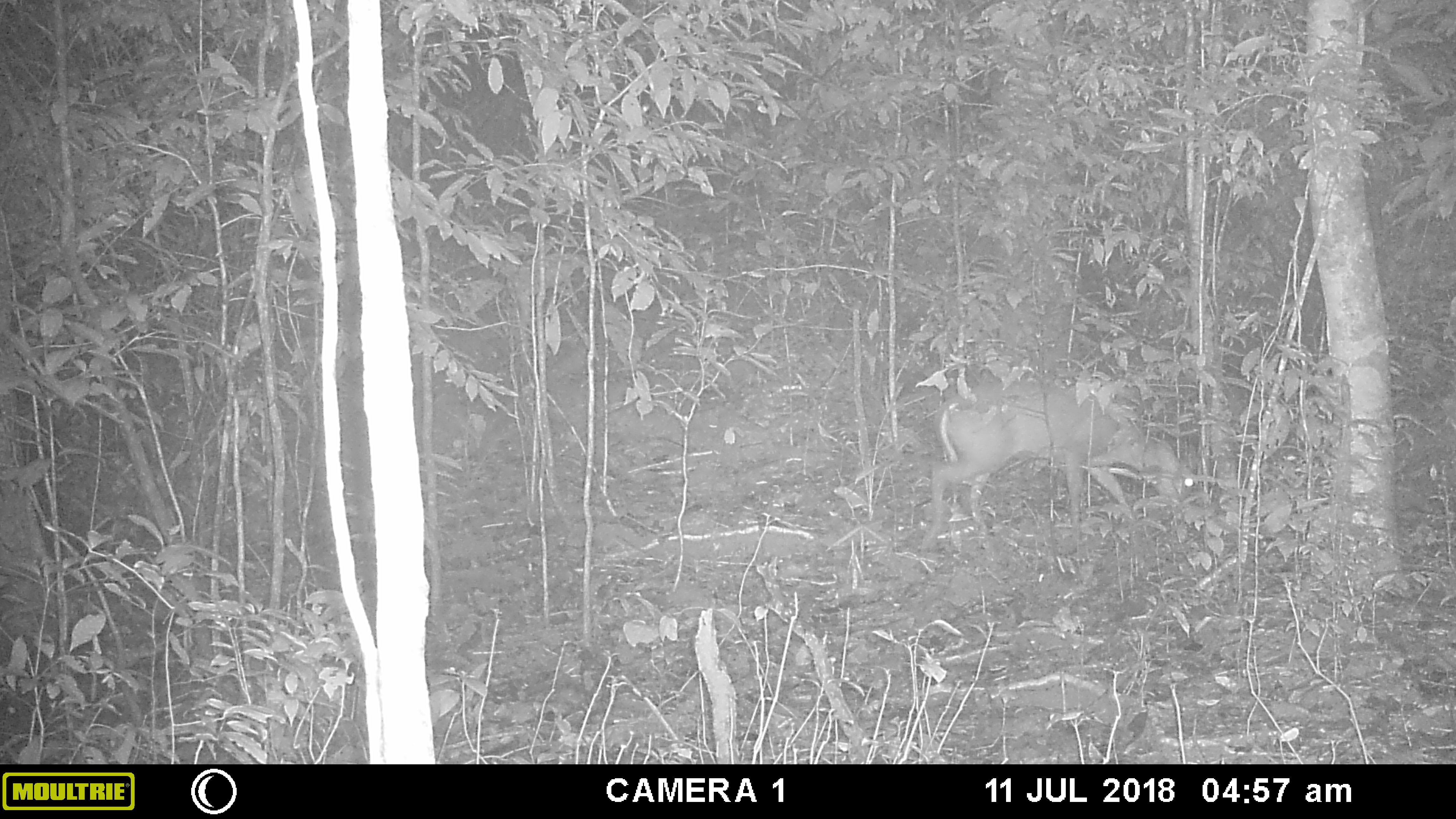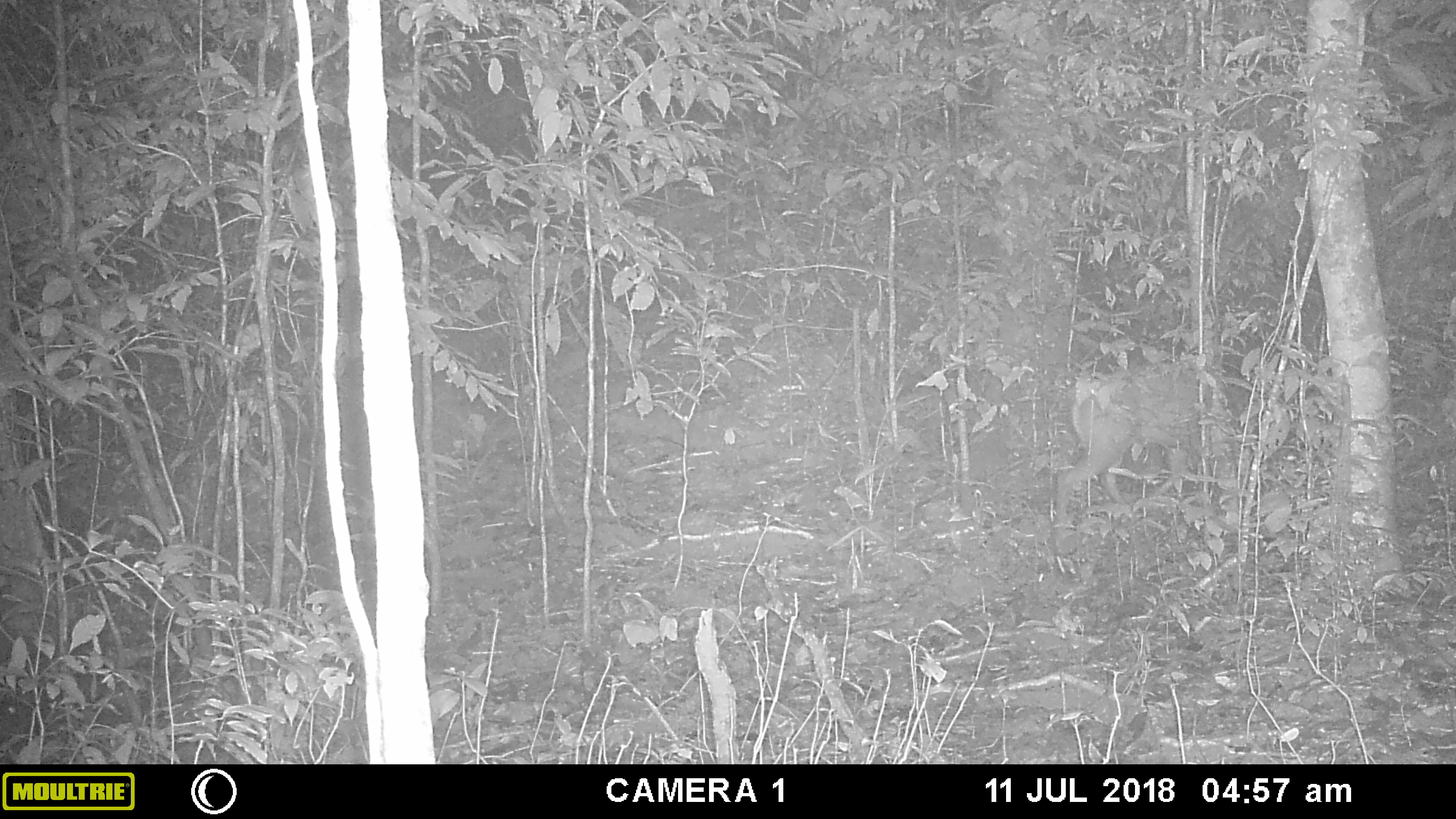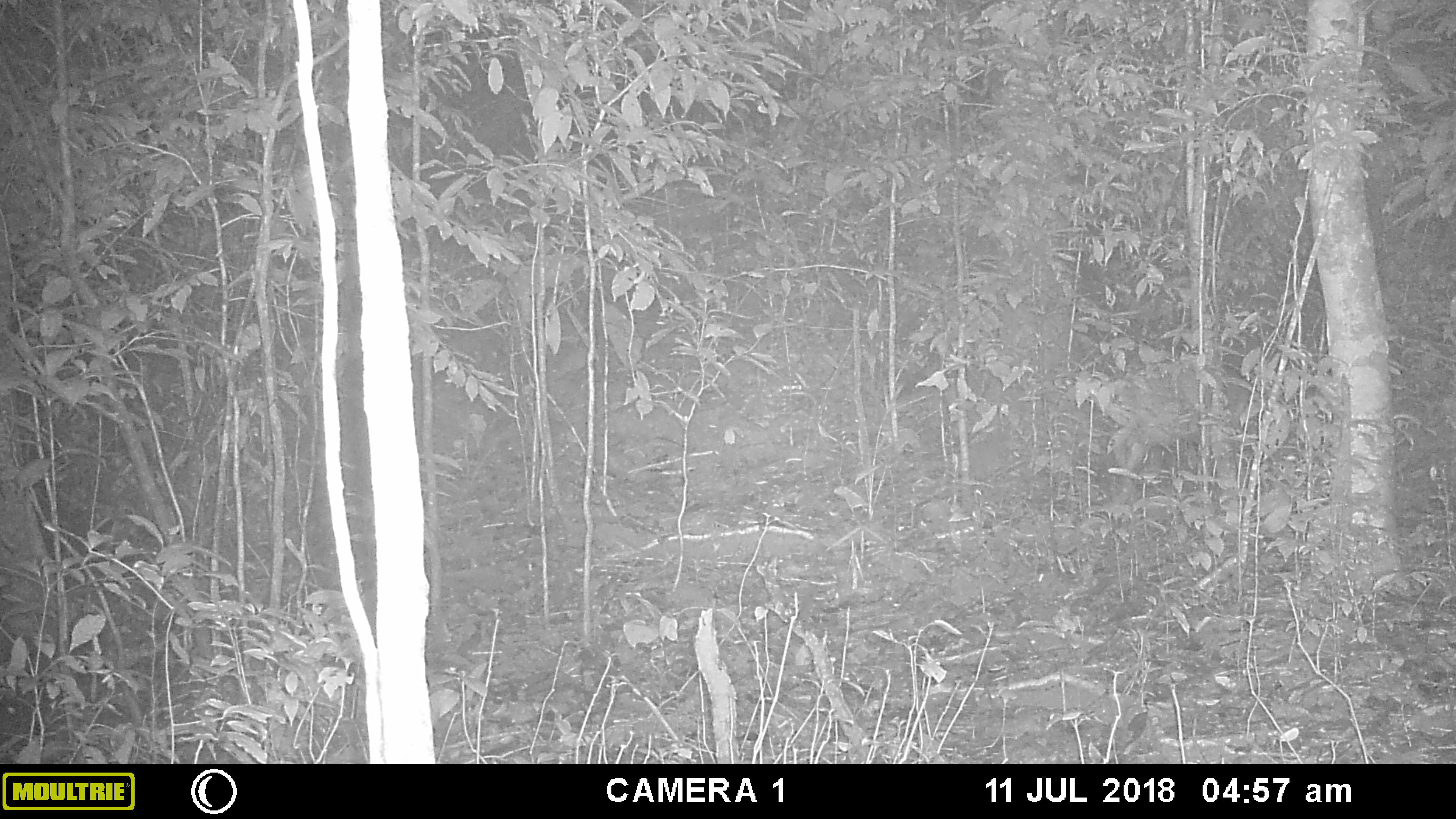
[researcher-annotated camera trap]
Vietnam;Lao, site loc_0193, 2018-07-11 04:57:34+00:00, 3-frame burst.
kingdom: Animalia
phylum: Chordata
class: Mammalia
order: Artiodactyla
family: Cervidae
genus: Muntiacus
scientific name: Muntiacus vuquangensis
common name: large-antlered muntjac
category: large antlered muntjac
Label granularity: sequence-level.